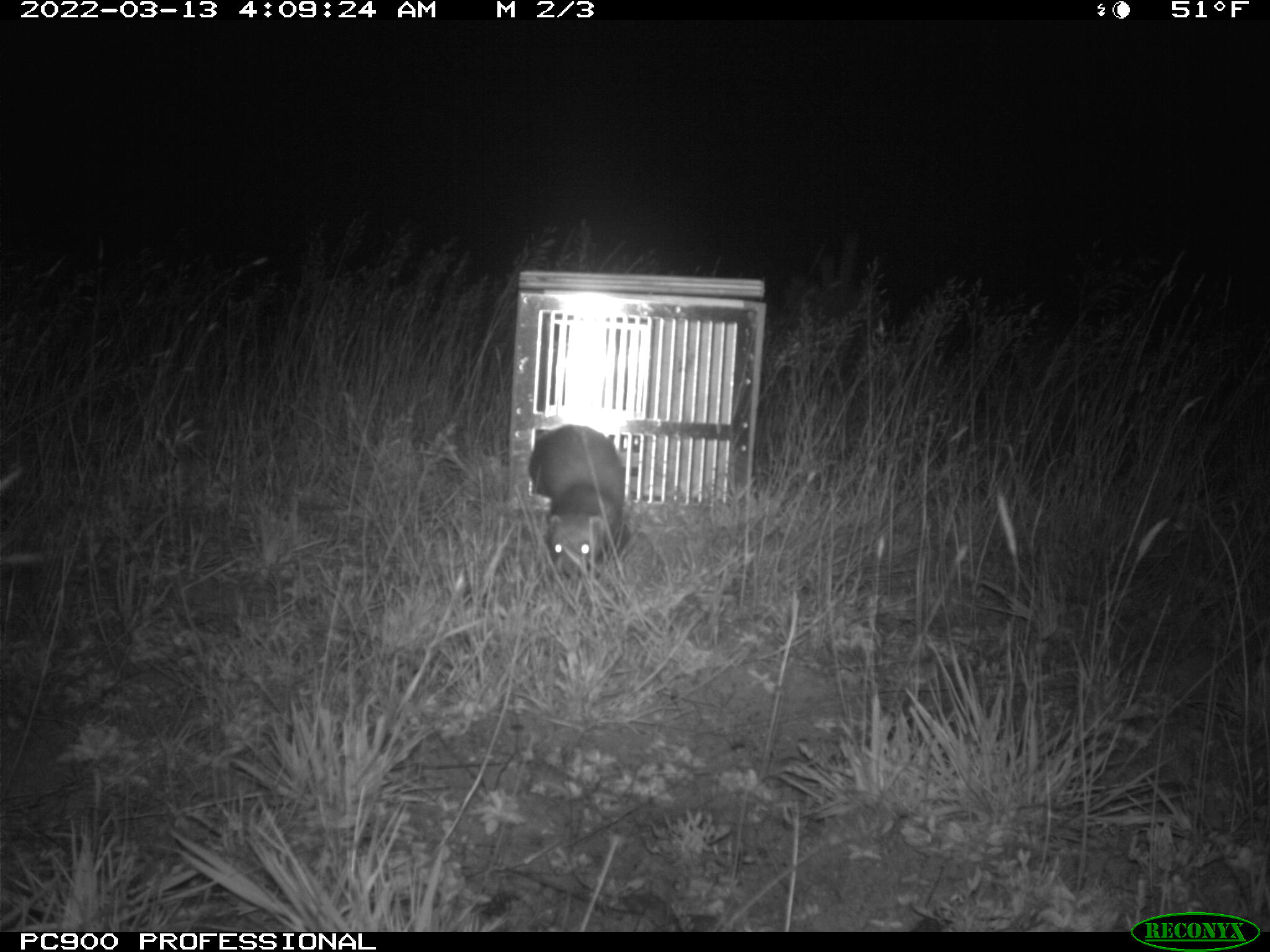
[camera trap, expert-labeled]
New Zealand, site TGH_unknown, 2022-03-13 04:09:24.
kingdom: Animalia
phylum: Chordata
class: Mammalia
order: Carnivora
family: Mustelidae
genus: Mustela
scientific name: Mustela furo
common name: ferret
Ferret (Mustela furo).